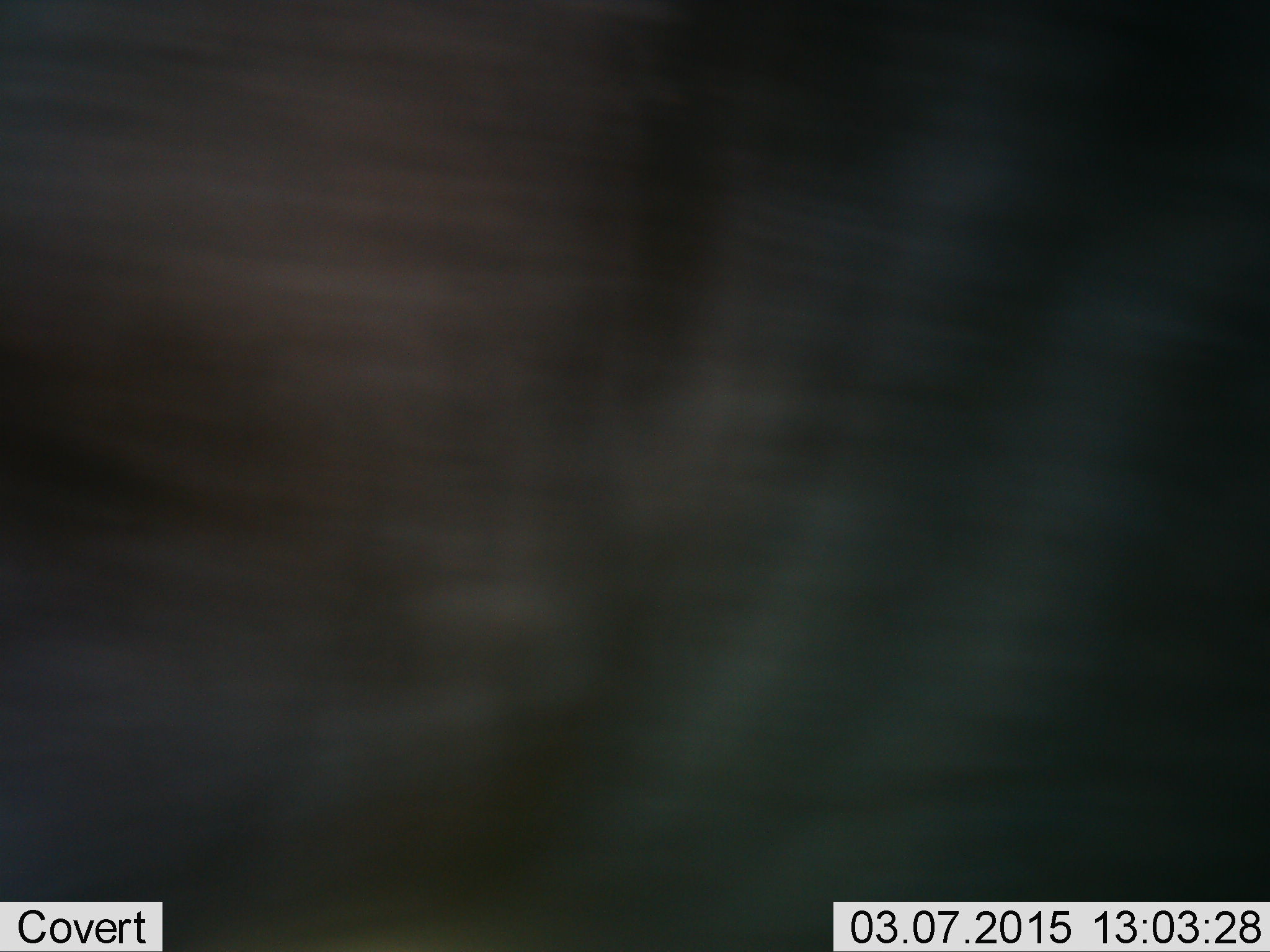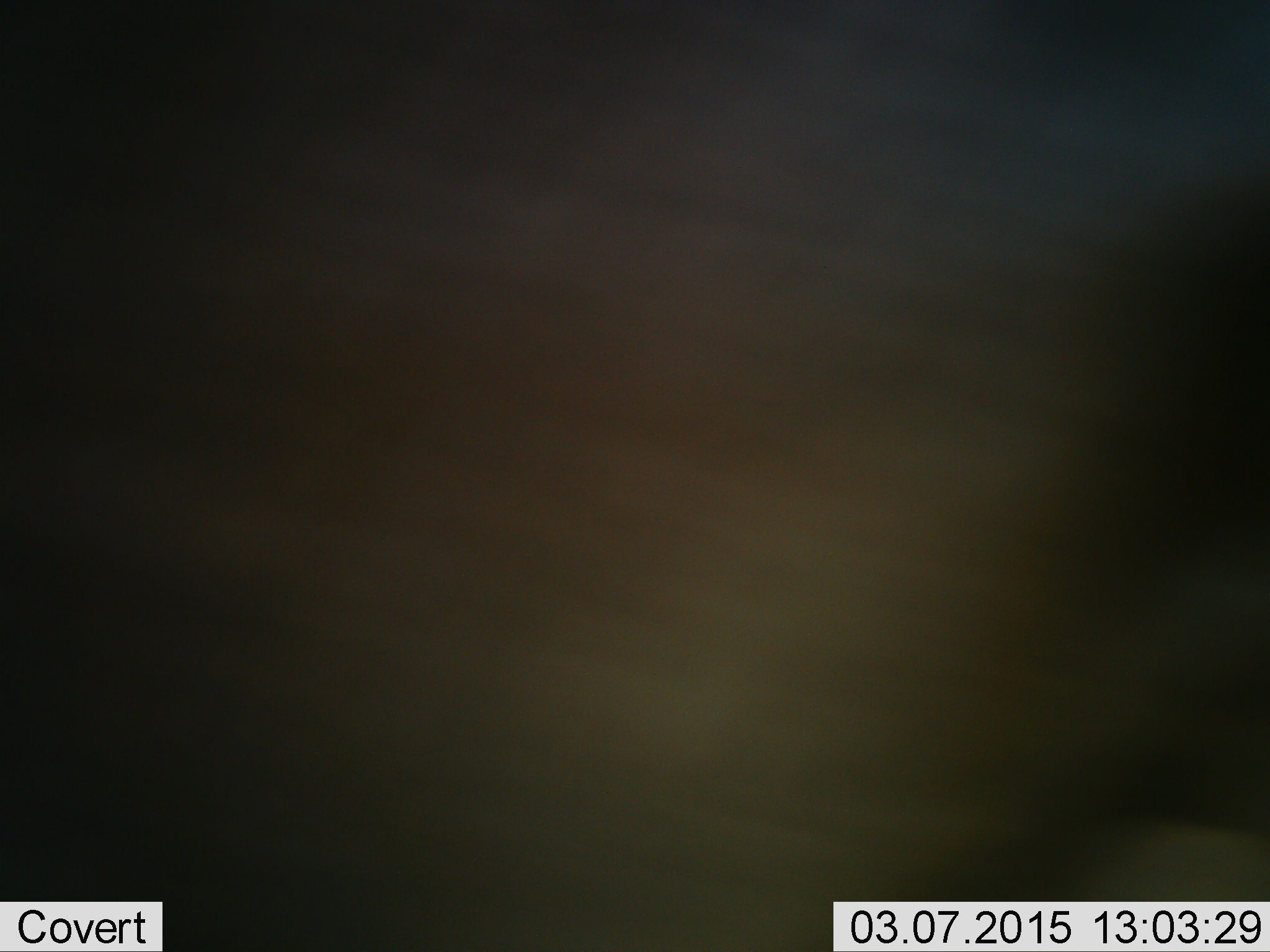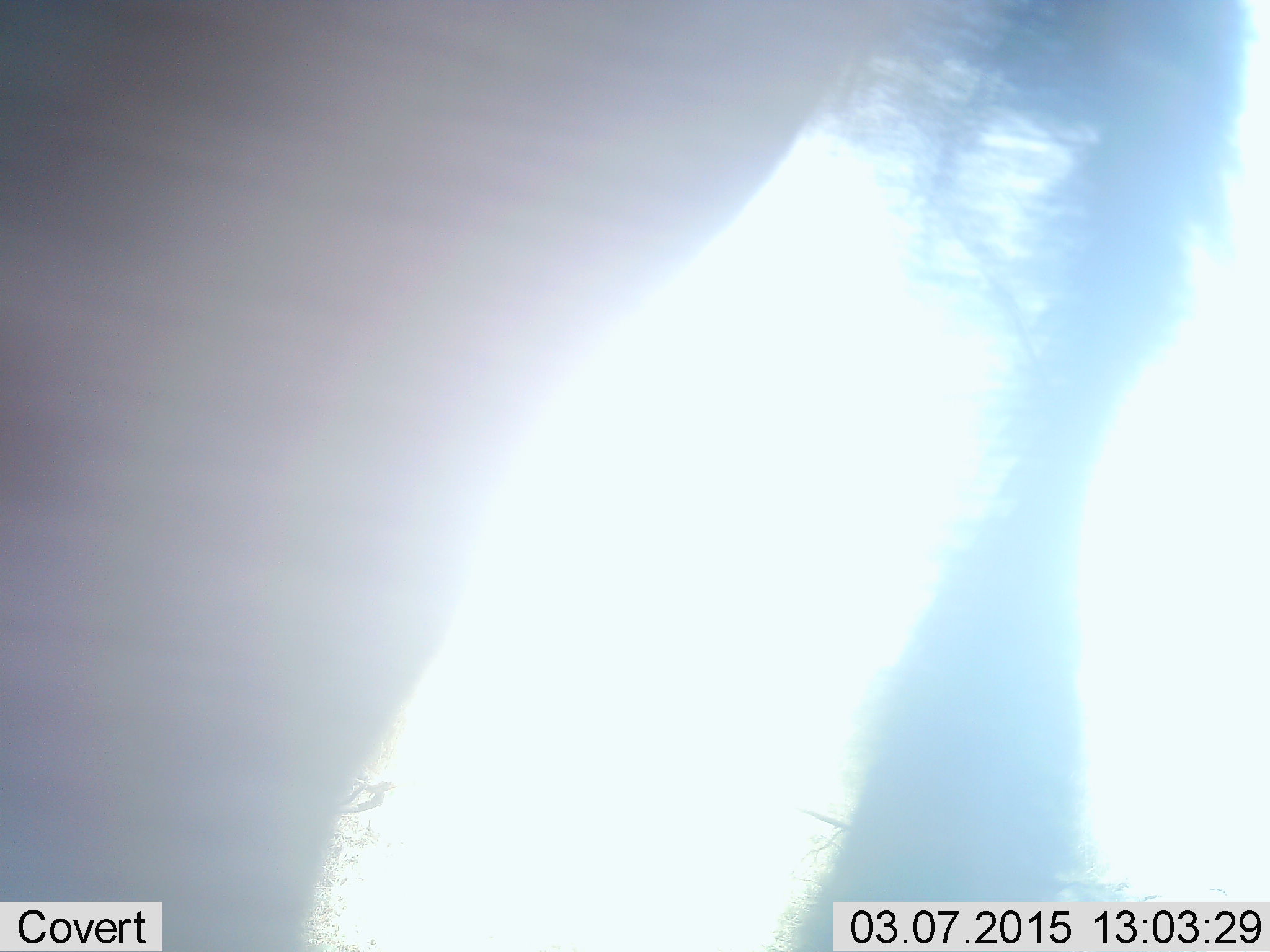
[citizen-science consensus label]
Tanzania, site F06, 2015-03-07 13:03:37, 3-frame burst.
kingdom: Animalia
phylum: Chordata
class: Mammalia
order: Artiodactyla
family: Bovidae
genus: Connochaetes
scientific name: Connochaetes taurinus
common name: blue wildebeest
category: wildebeest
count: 1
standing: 22%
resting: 11%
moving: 78%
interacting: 0%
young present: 0%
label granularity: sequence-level